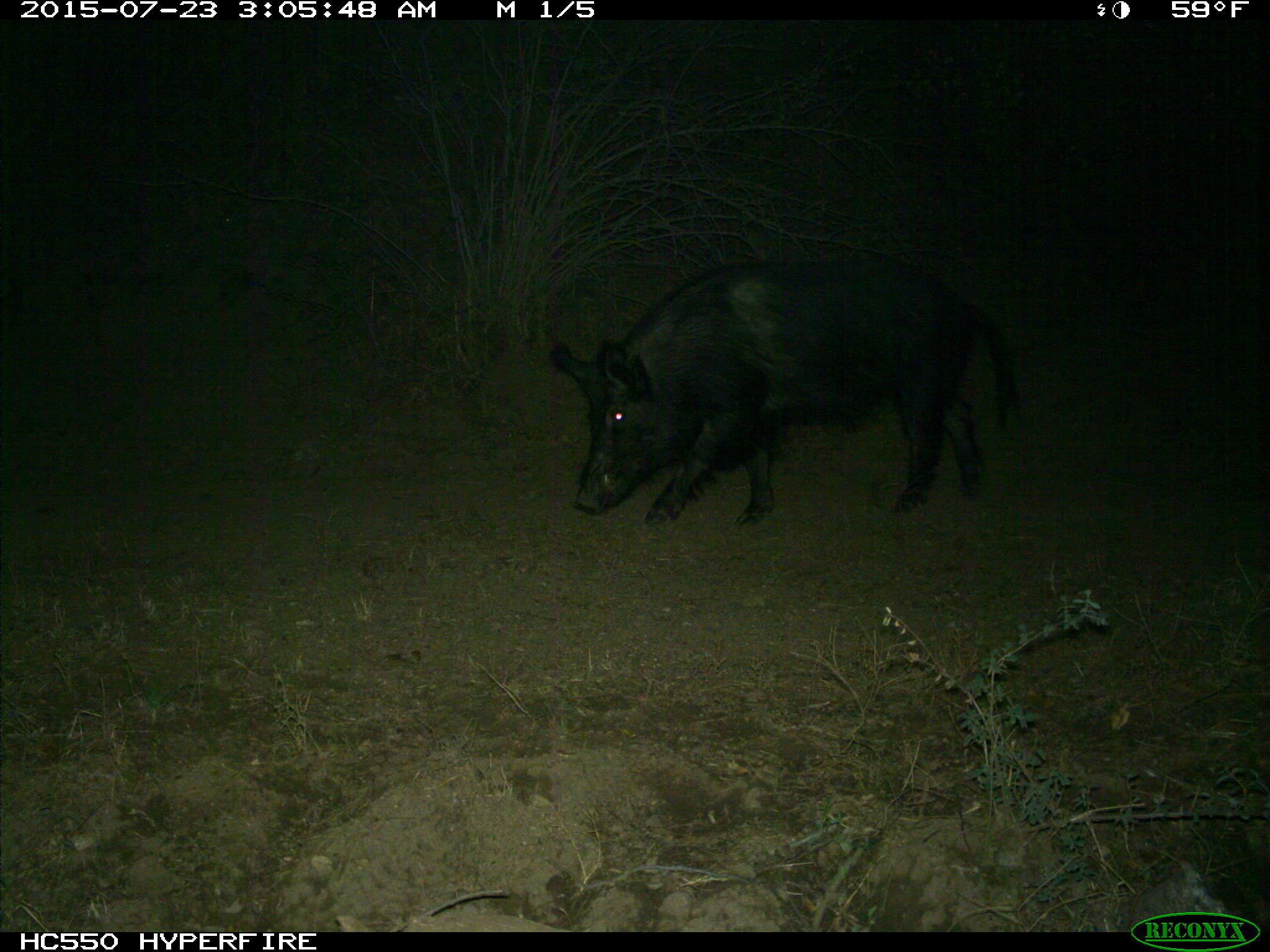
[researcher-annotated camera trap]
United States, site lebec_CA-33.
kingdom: Animalia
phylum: Chordata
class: Mammalia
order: Artiodactyla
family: Suidae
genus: Sus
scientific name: Sus scrofa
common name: wild boar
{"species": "Sus scrofa (wild boar)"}